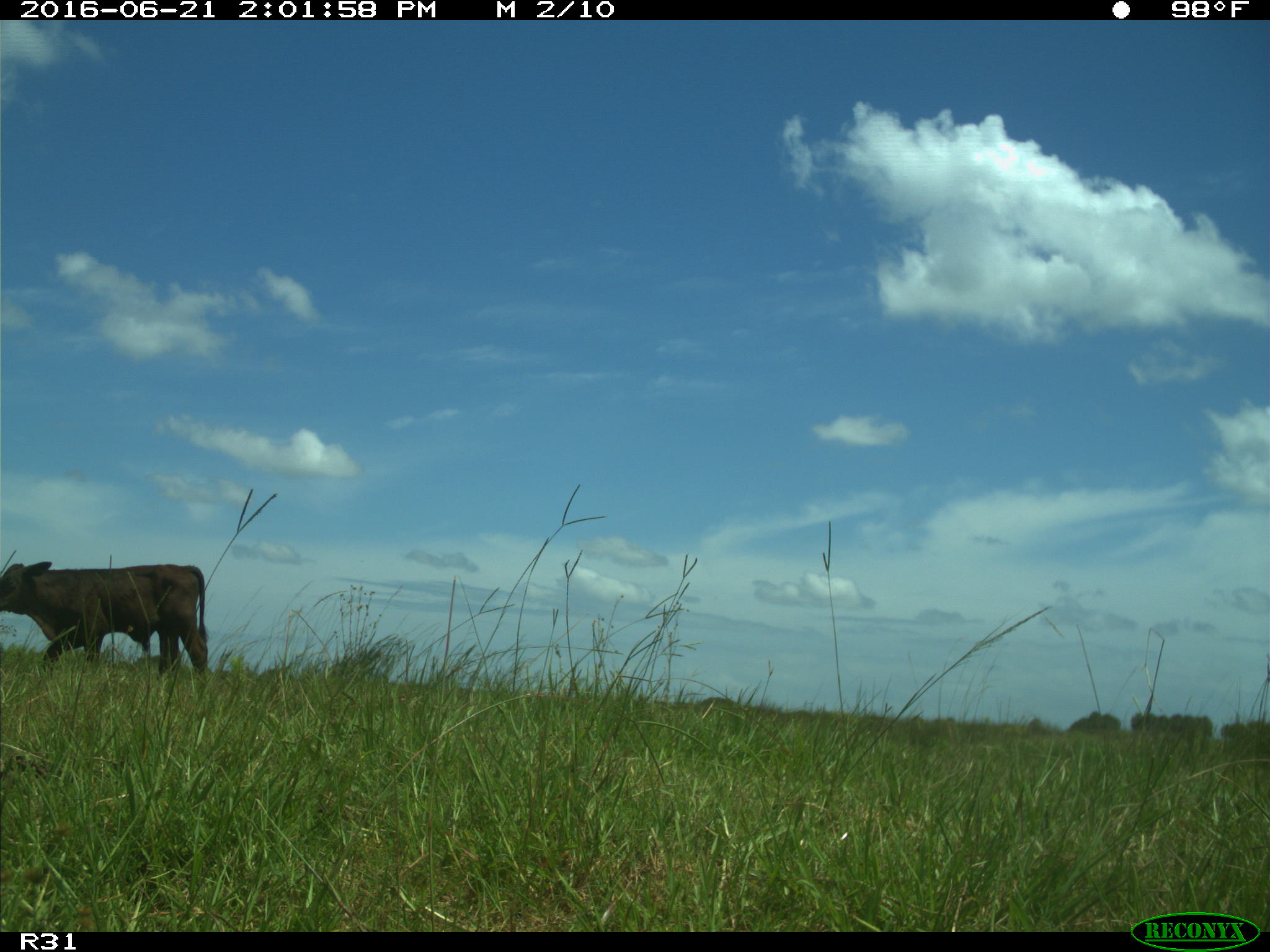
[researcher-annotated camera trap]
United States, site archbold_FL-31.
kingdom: Animalia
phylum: Chordata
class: Mammalia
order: Artiodactyla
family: Bovidae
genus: Bos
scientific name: Bos taurus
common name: domestic cow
Bos taurus (domestic cow).